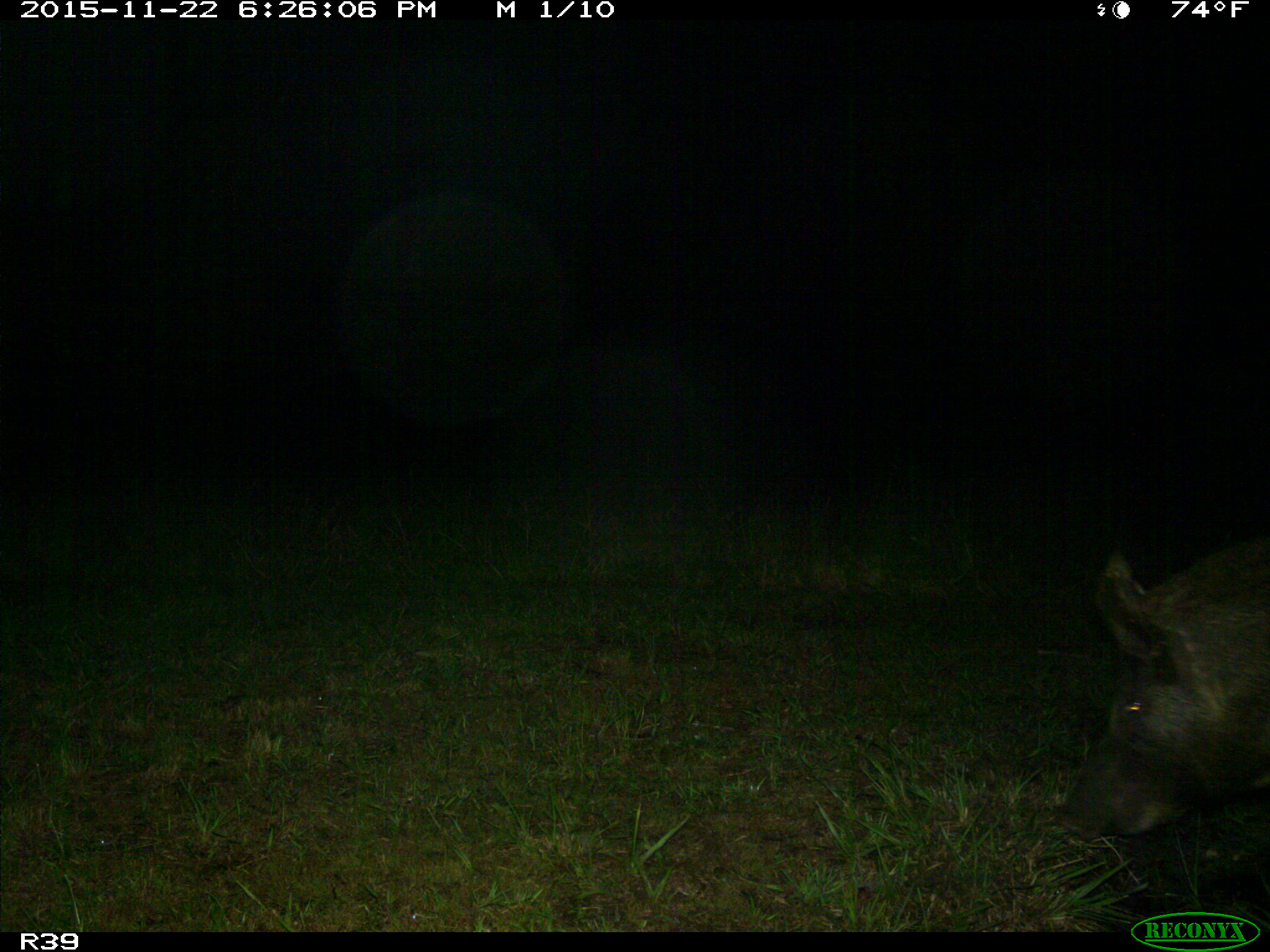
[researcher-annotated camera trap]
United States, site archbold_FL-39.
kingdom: Animalia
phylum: Chordata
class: Mammalia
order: Artiodactyla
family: Suidae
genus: Sus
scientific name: Sus scrofa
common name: wild boar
Sus scrofa (wild boar).